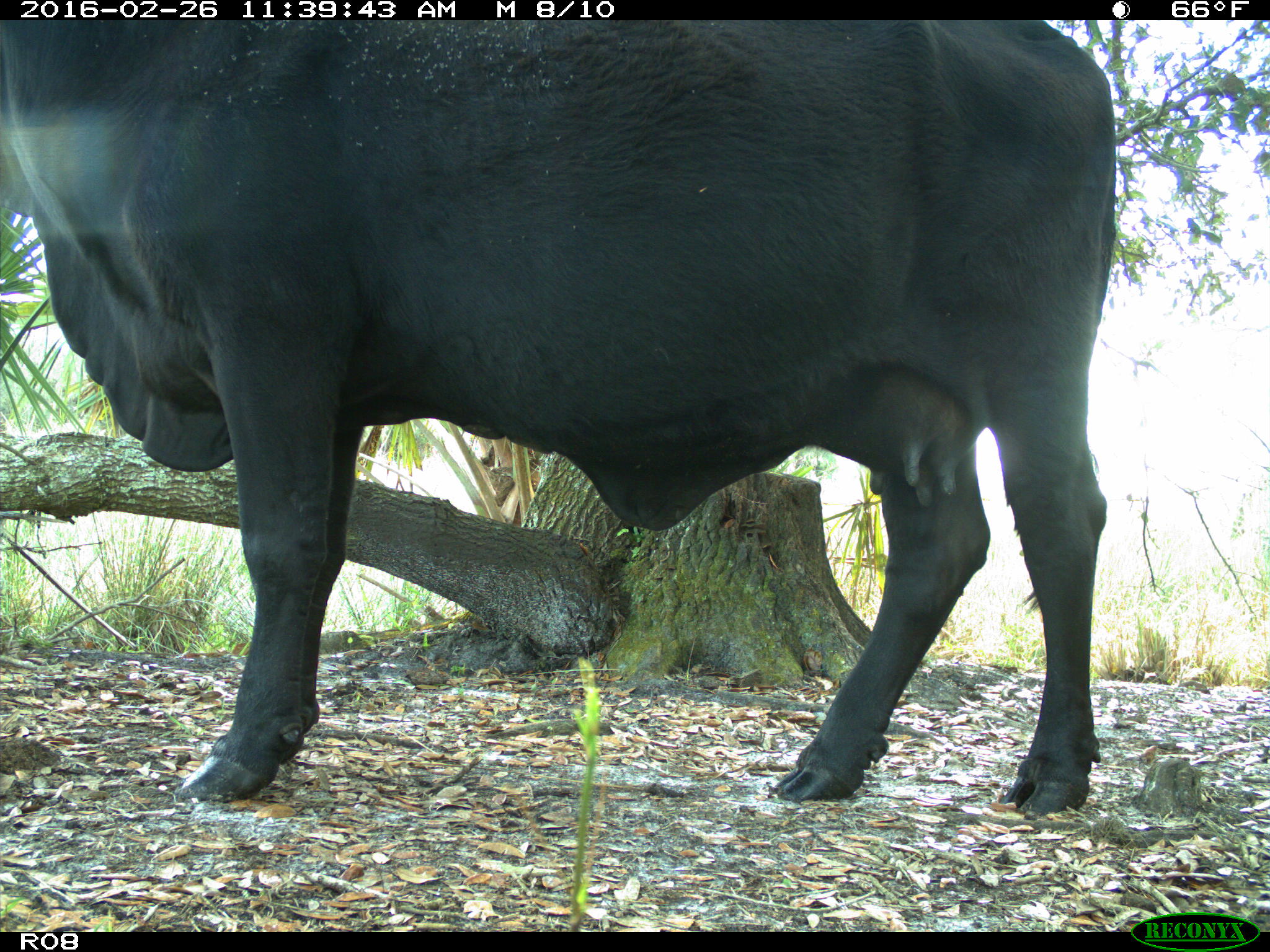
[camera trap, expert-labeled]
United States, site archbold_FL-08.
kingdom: Animalia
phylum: Chordata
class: Mammalia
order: Artiodactyla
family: Bovidae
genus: Bos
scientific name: Bos taurus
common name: domestic cow